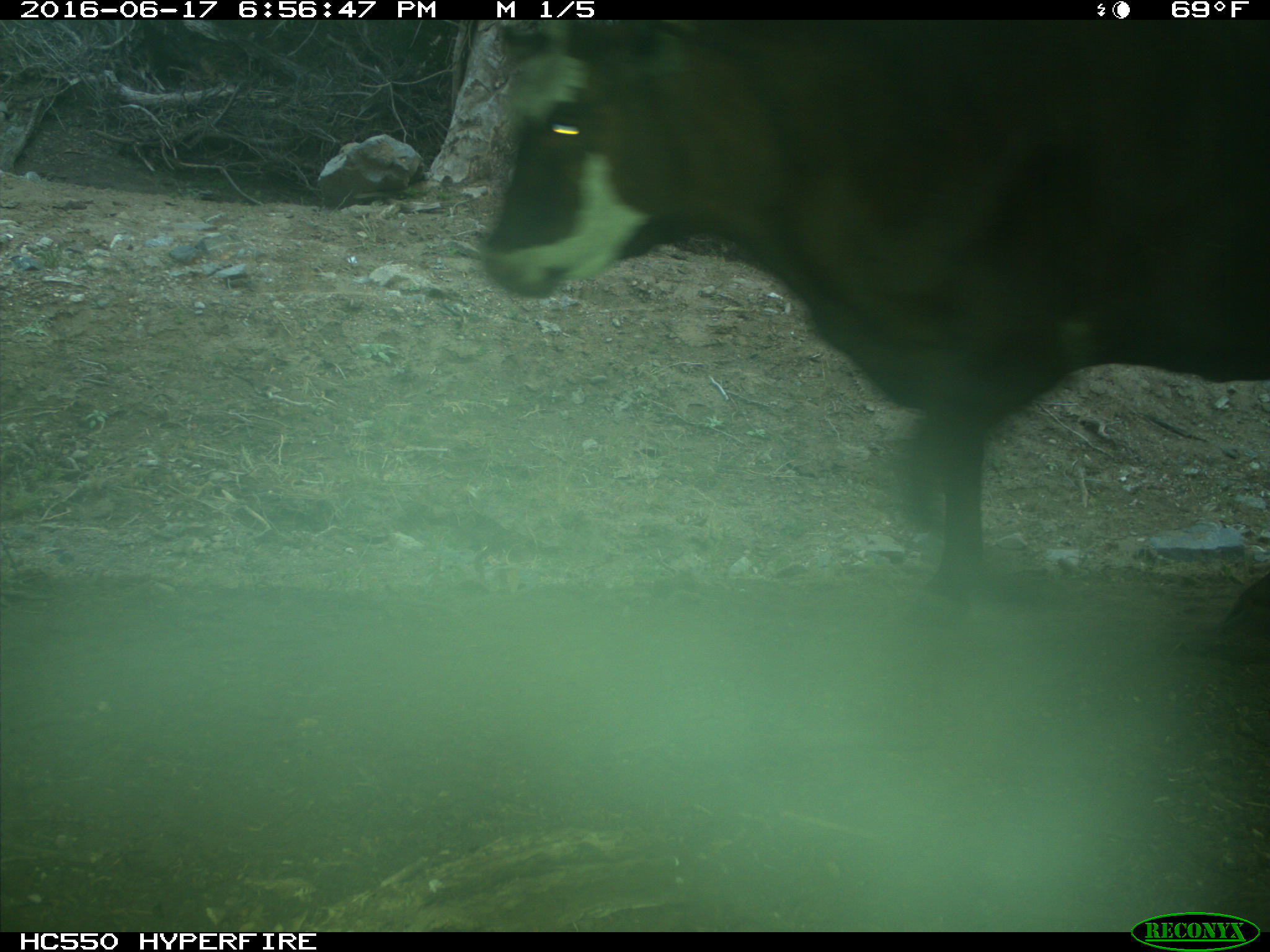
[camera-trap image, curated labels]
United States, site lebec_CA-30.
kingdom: Animalia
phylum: Chordata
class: Mammalia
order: Artiodactyla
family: Bovidae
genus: Bos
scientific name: Bos taurus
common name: domestic cow